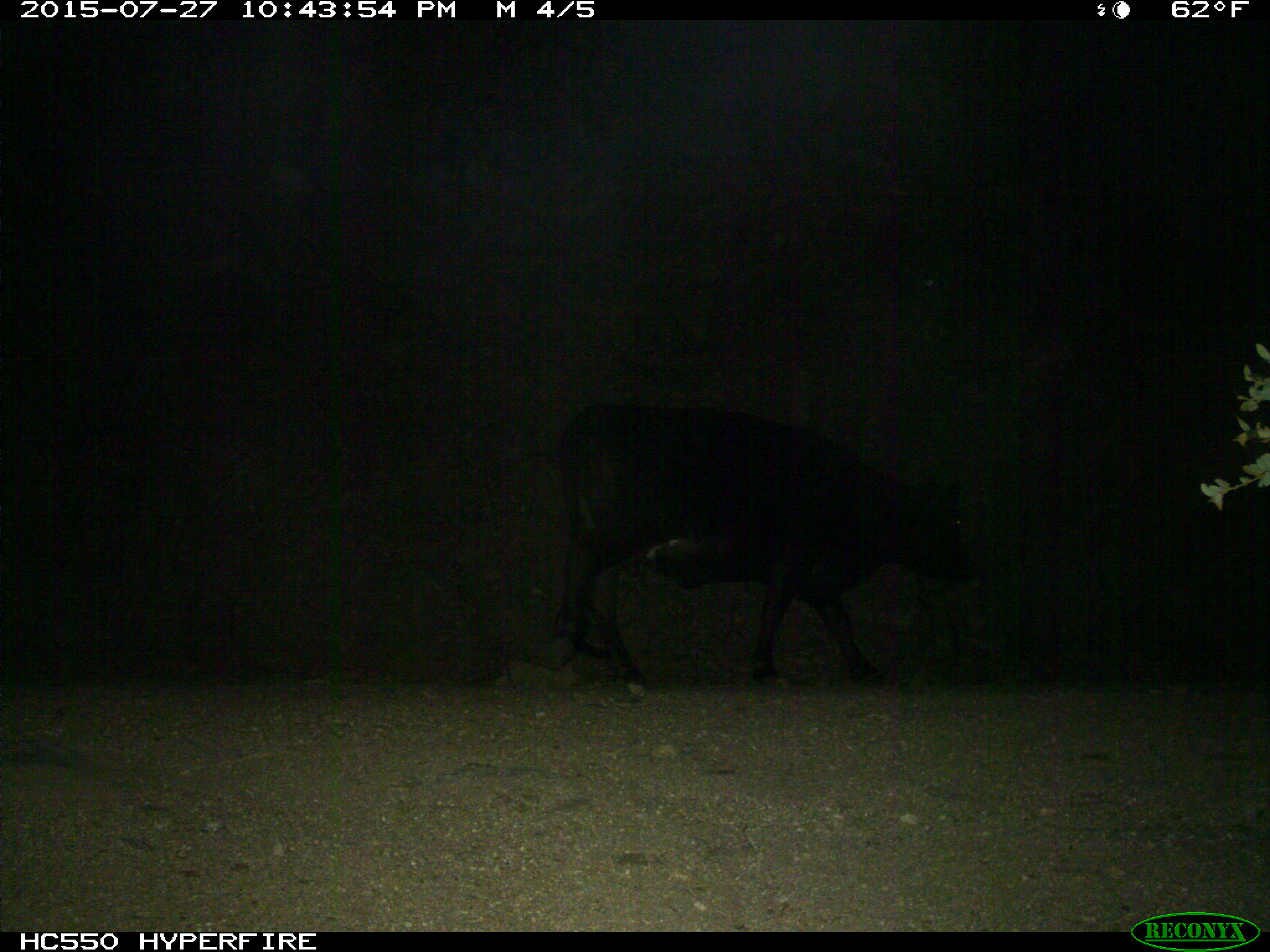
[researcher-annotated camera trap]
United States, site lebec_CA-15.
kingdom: Animalia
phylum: Chordata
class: Mammalia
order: Artiodactyla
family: Bovidae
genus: Bos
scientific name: Bos taurus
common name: domestic cow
Bos taurus (domestic cow).